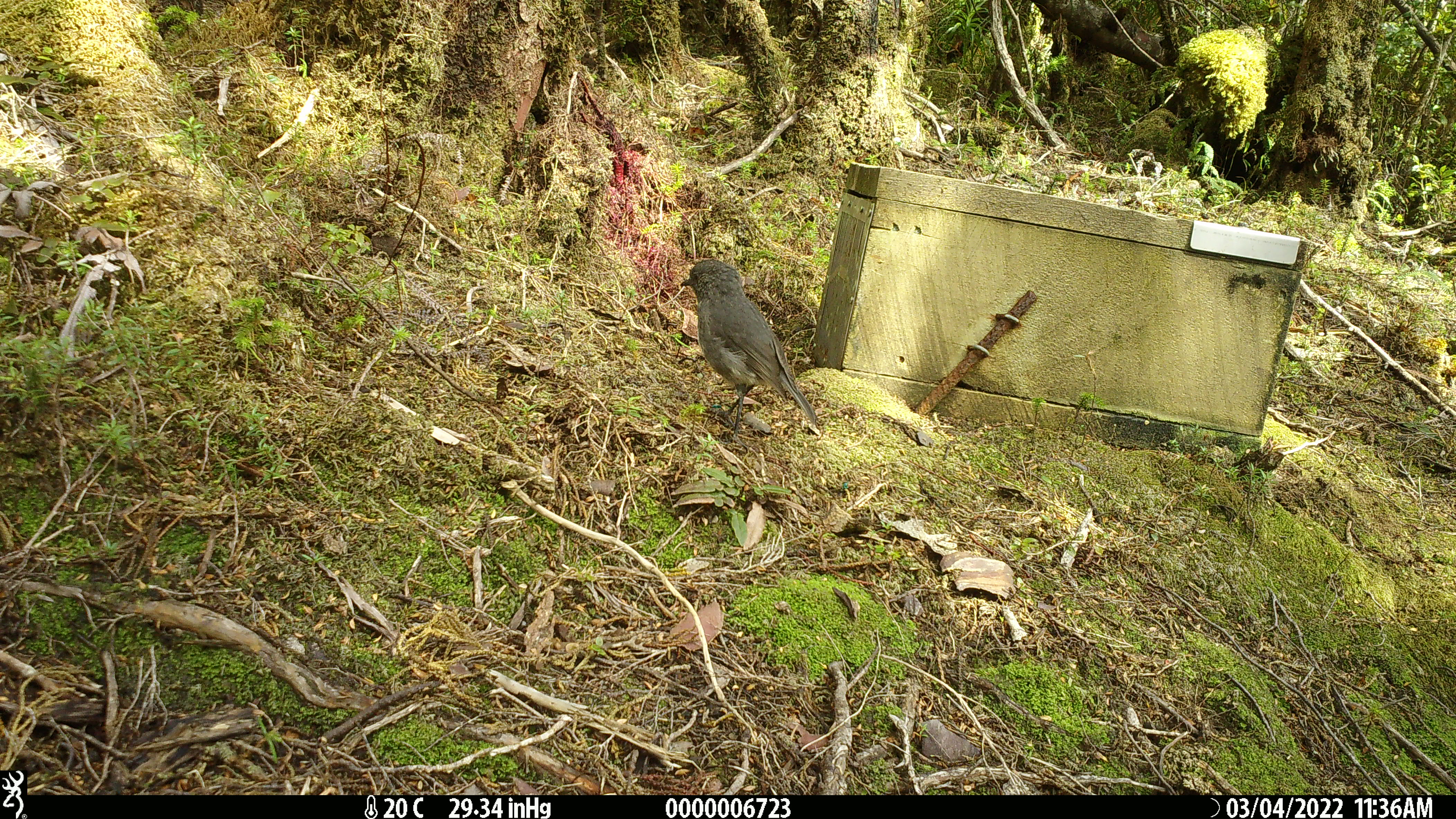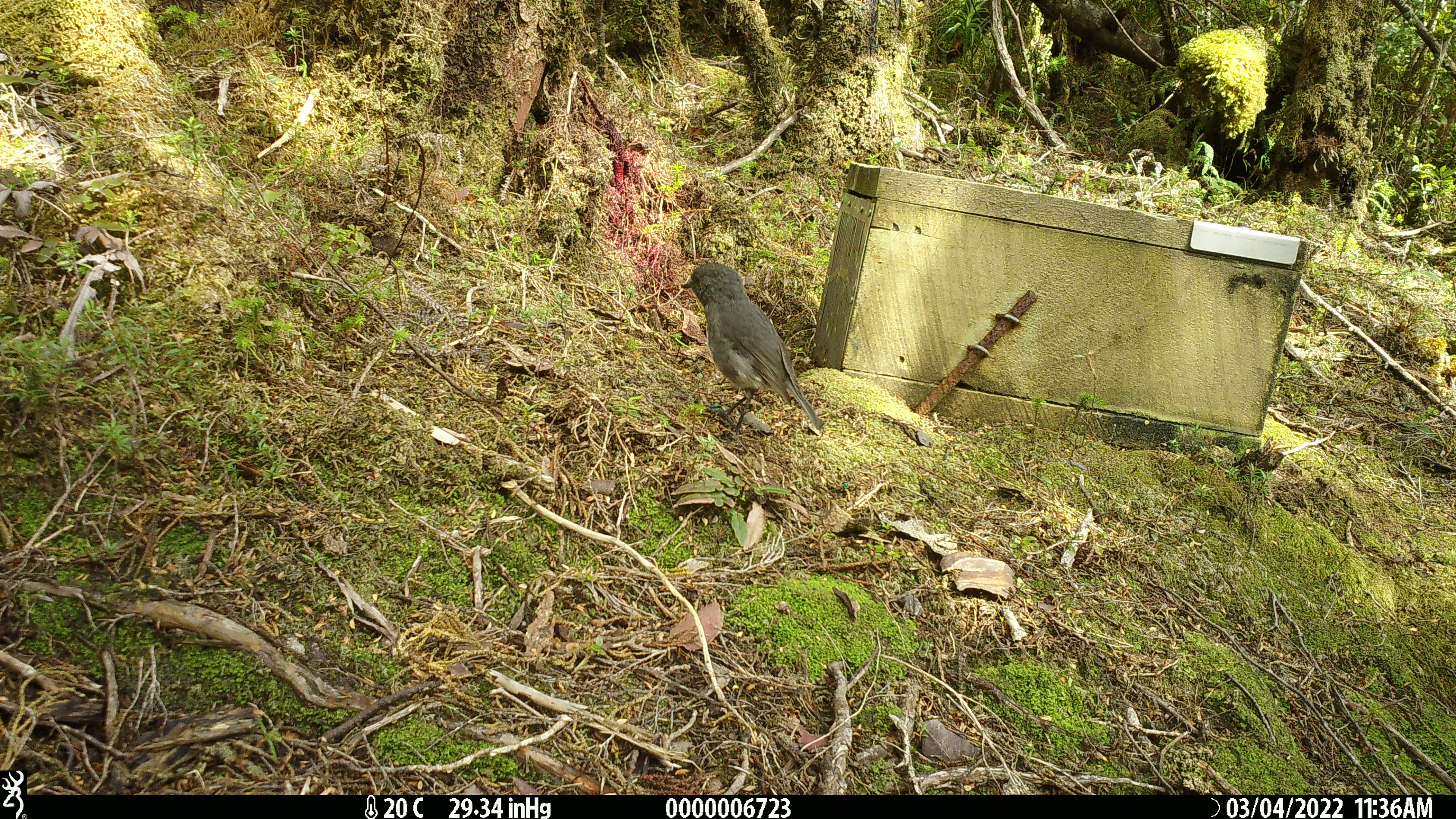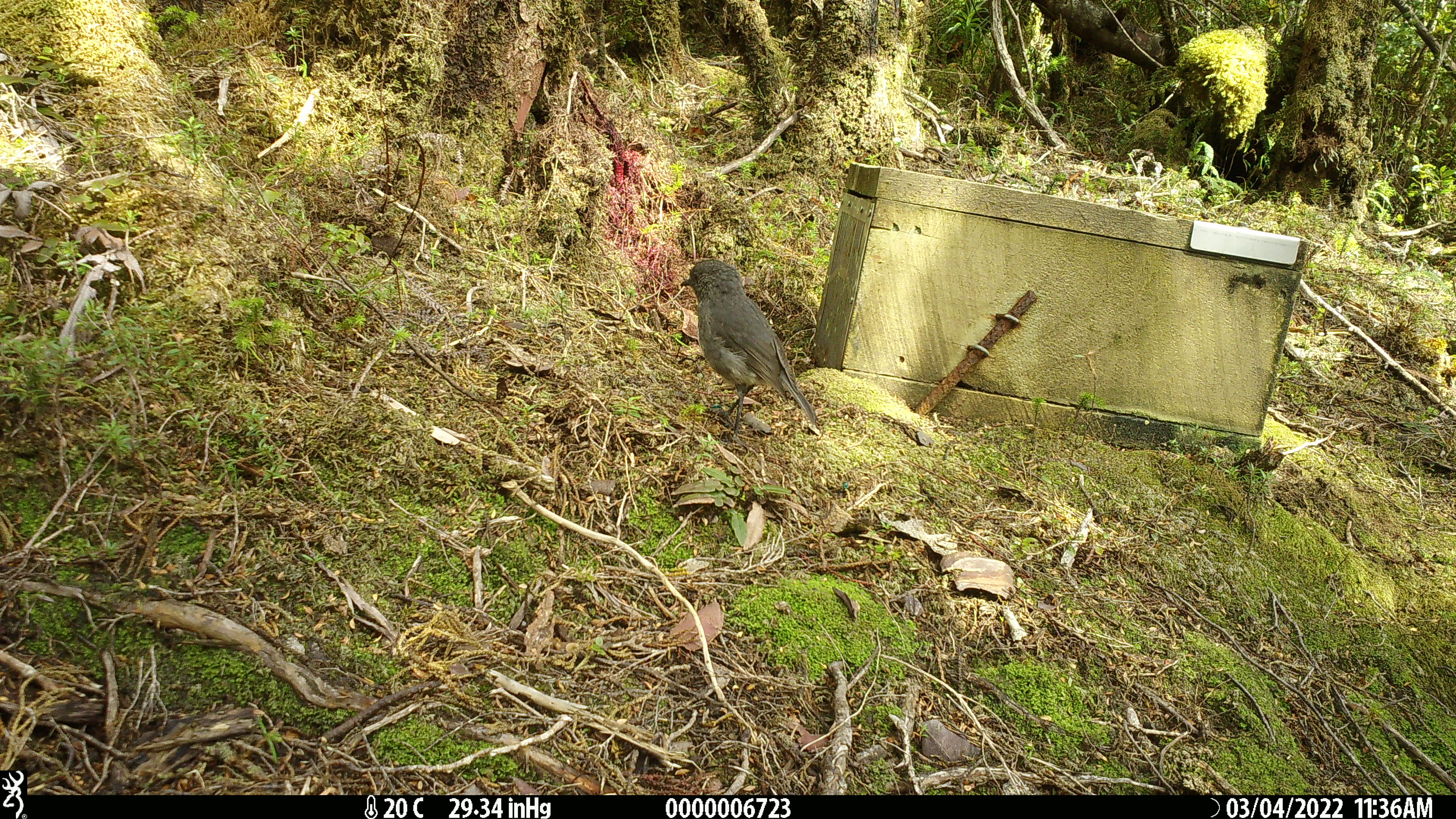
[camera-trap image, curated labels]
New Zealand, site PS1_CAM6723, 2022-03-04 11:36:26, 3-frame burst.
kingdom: Animalia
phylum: Chordata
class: Aves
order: Passeriformes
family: Petroicidae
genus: Petroica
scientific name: Petroica australis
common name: new zealand robin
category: robin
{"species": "robin (new zealand robin) (Petroica australis)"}